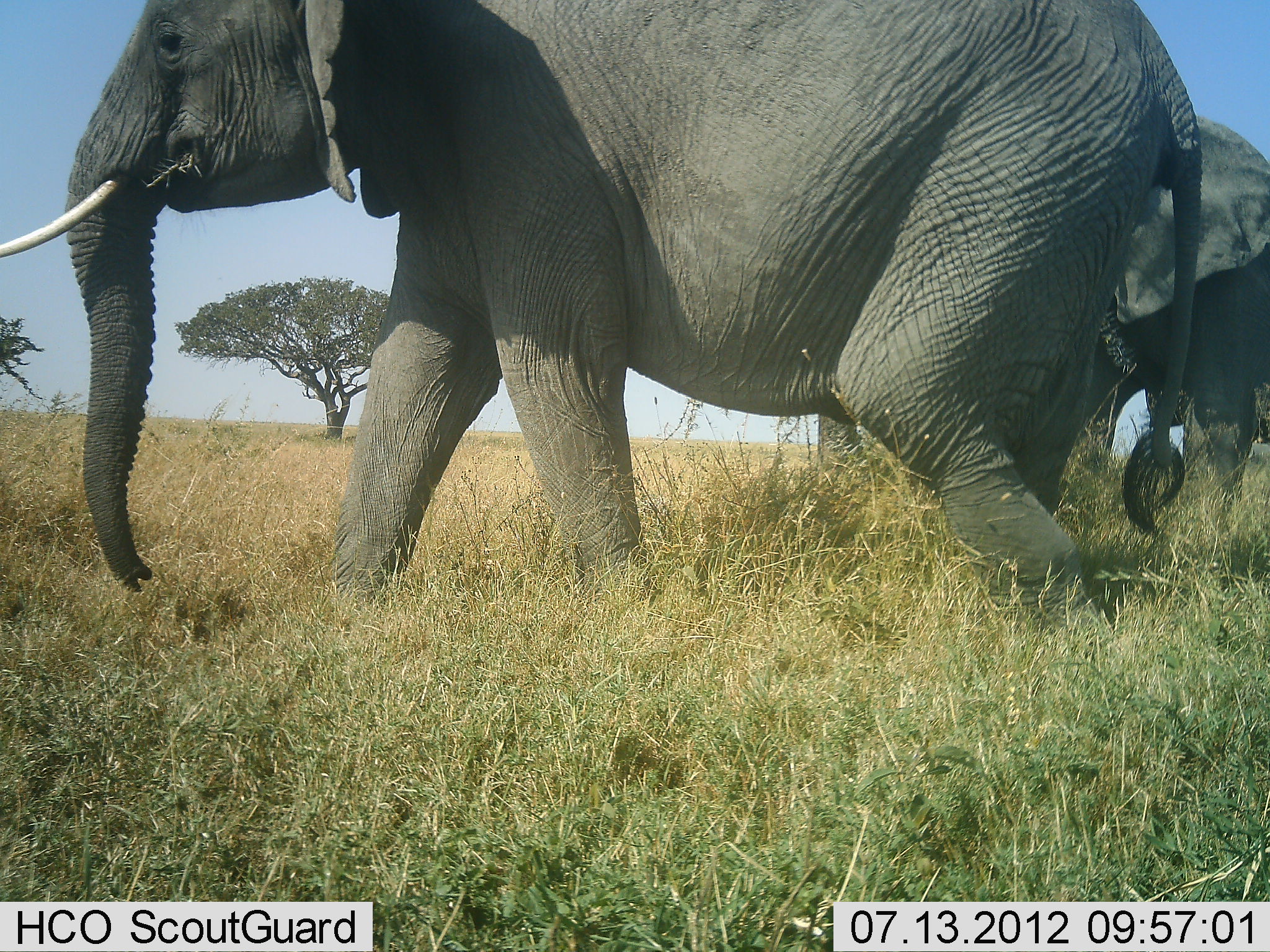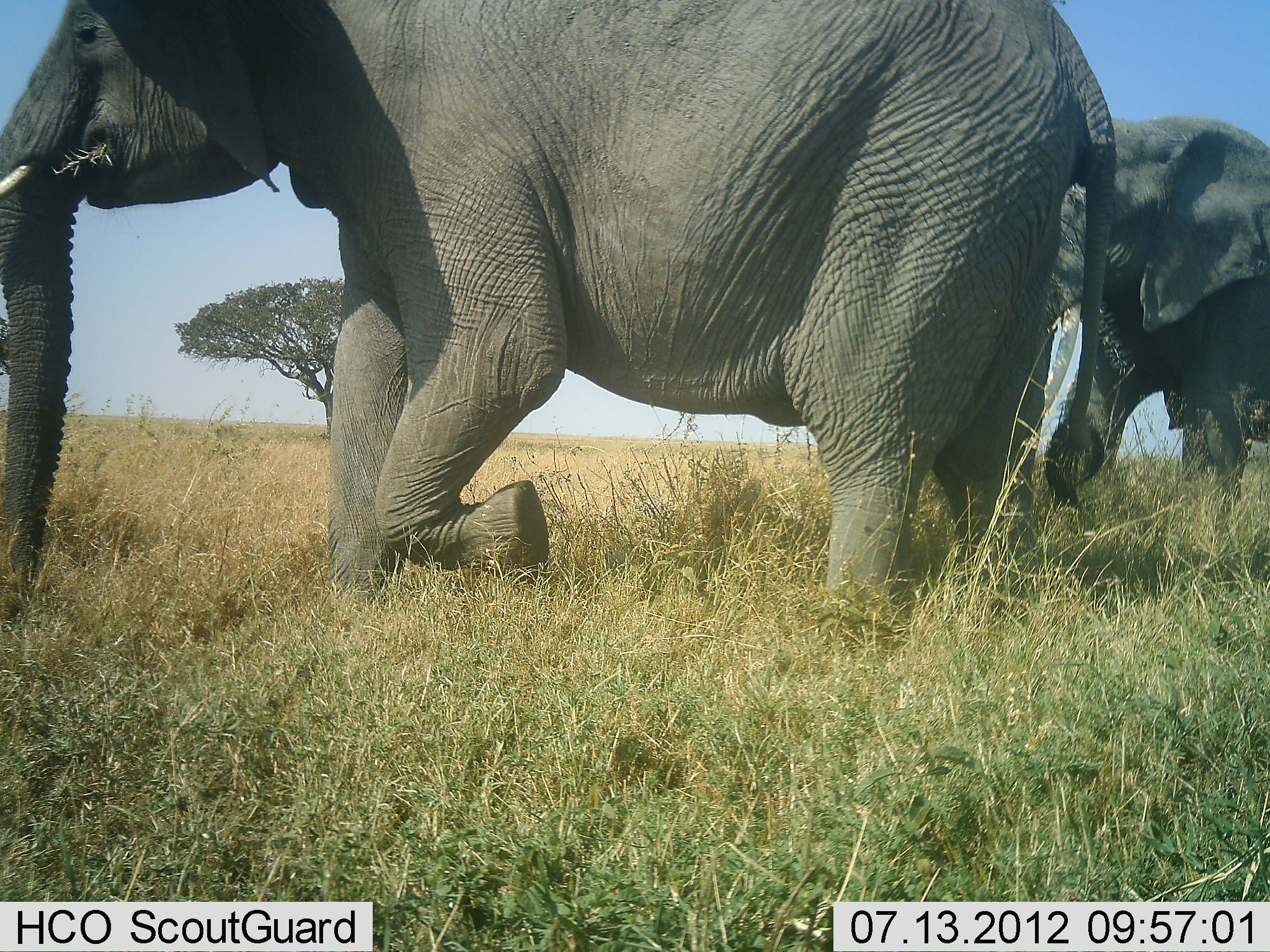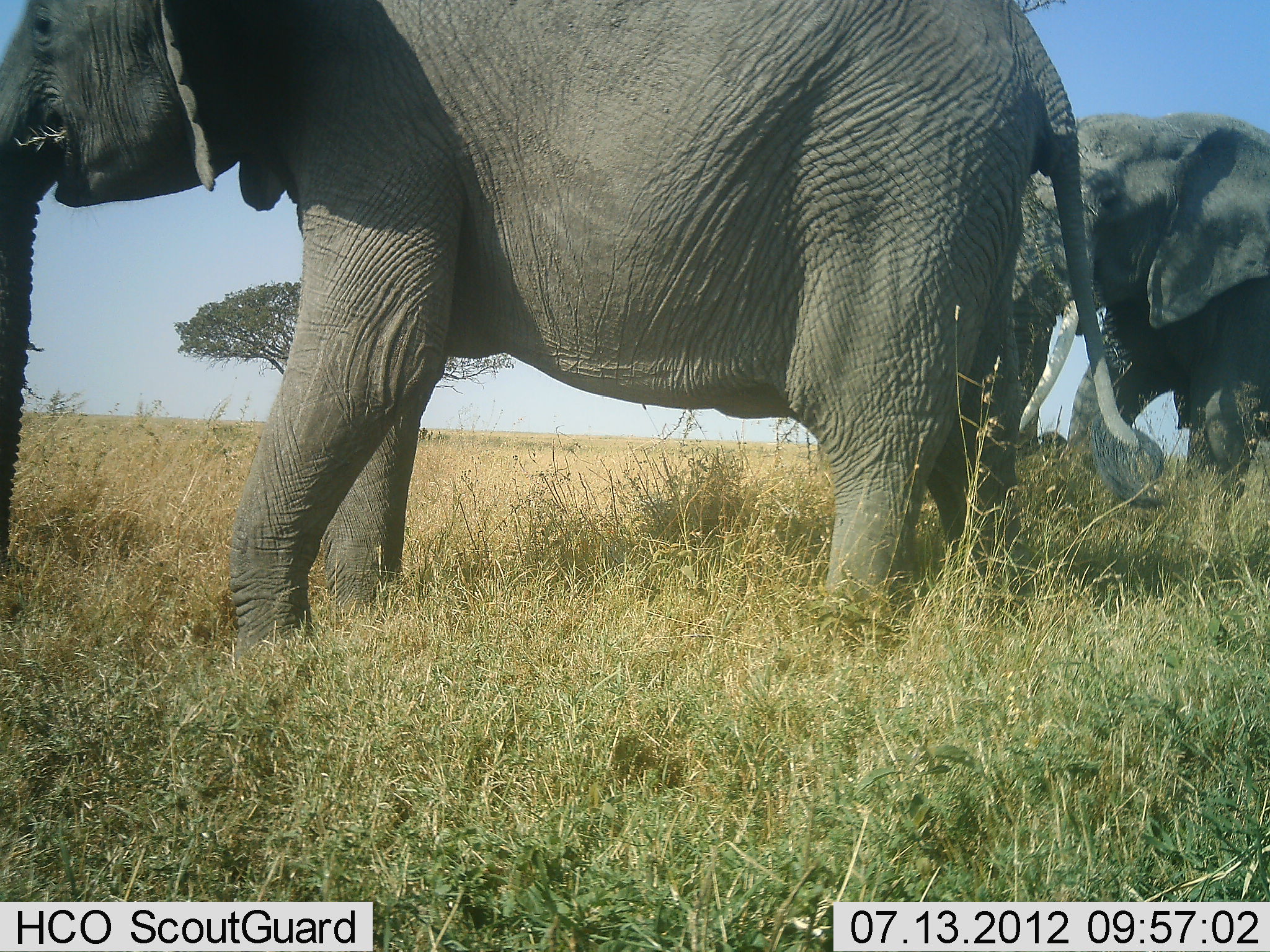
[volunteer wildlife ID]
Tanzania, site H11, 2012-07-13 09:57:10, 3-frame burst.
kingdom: Animalia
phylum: Chordata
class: Mammalia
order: Proboscidea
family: Elephantidae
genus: Loxodonta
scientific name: Loxodonta africana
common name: african bush elephant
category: elephant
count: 2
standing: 10%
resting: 0%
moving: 100%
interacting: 0%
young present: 0%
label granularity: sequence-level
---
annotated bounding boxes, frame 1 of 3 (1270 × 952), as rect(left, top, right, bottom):
animal: rect(0, 0, 1204, 652); rect(793, 111, 1270, 537)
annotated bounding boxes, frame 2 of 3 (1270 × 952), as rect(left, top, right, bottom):
animal: rect(0, 0, 1120, 650); rect(1041, 115, 1270, 547)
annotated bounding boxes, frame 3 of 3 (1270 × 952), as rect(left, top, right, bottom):
animal: rect(0, 0, 1163, 678); rect(997, 102, 1270, 508)